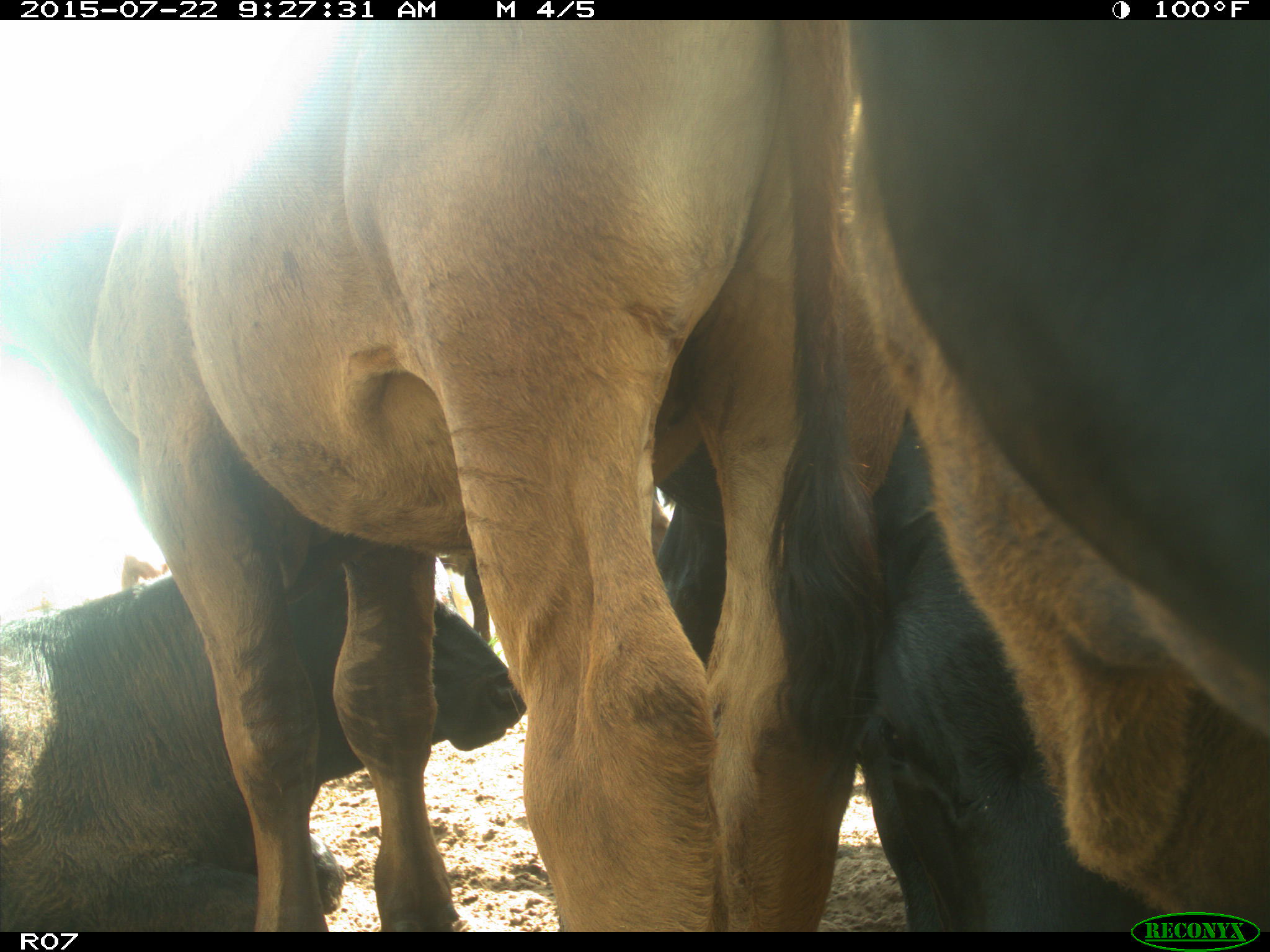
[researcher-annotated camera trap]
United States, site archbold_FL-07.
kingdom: Animalia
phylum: Chordata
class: Mammalia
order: Artiodactyla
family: Bovidae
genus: Bos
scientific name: Bos taurus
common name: domestic cow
Bos taurus (domestic cow).